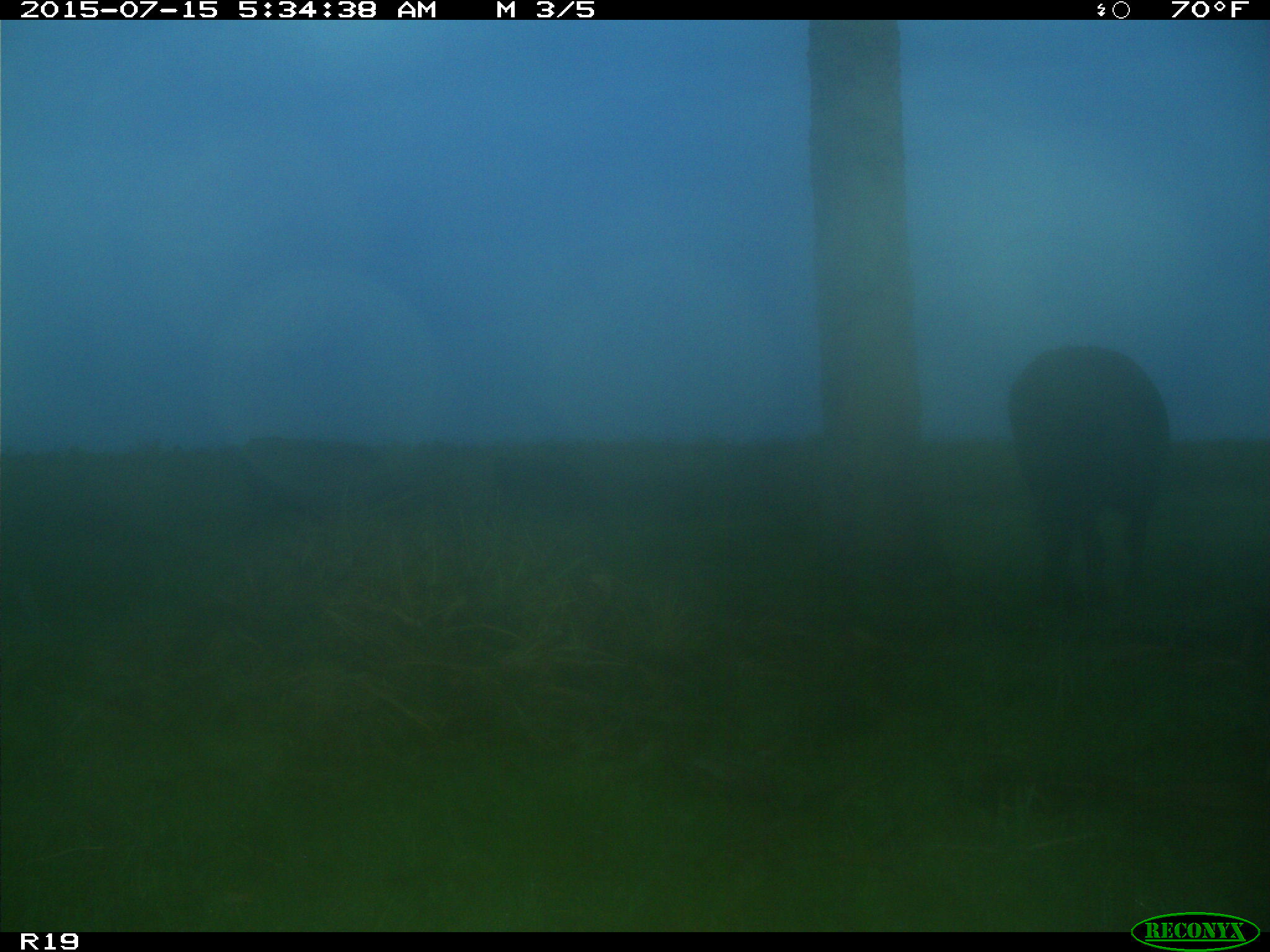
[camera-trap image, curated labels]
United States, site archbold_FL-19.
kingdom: Animalia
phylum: Chordata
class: Mammalia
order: Artiodactyla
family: Bovidae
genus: Bos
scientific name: Bos taurus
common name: domestic cow